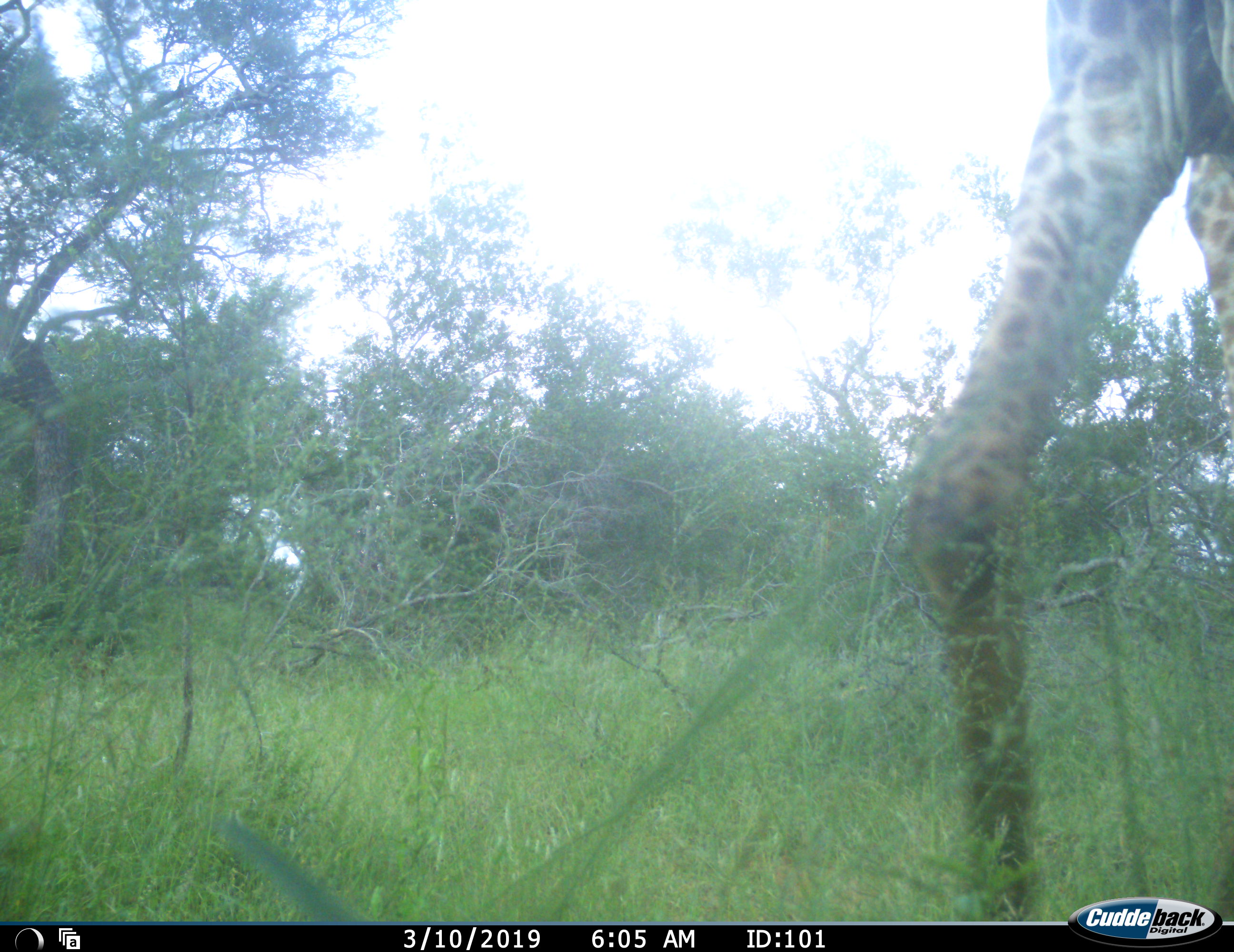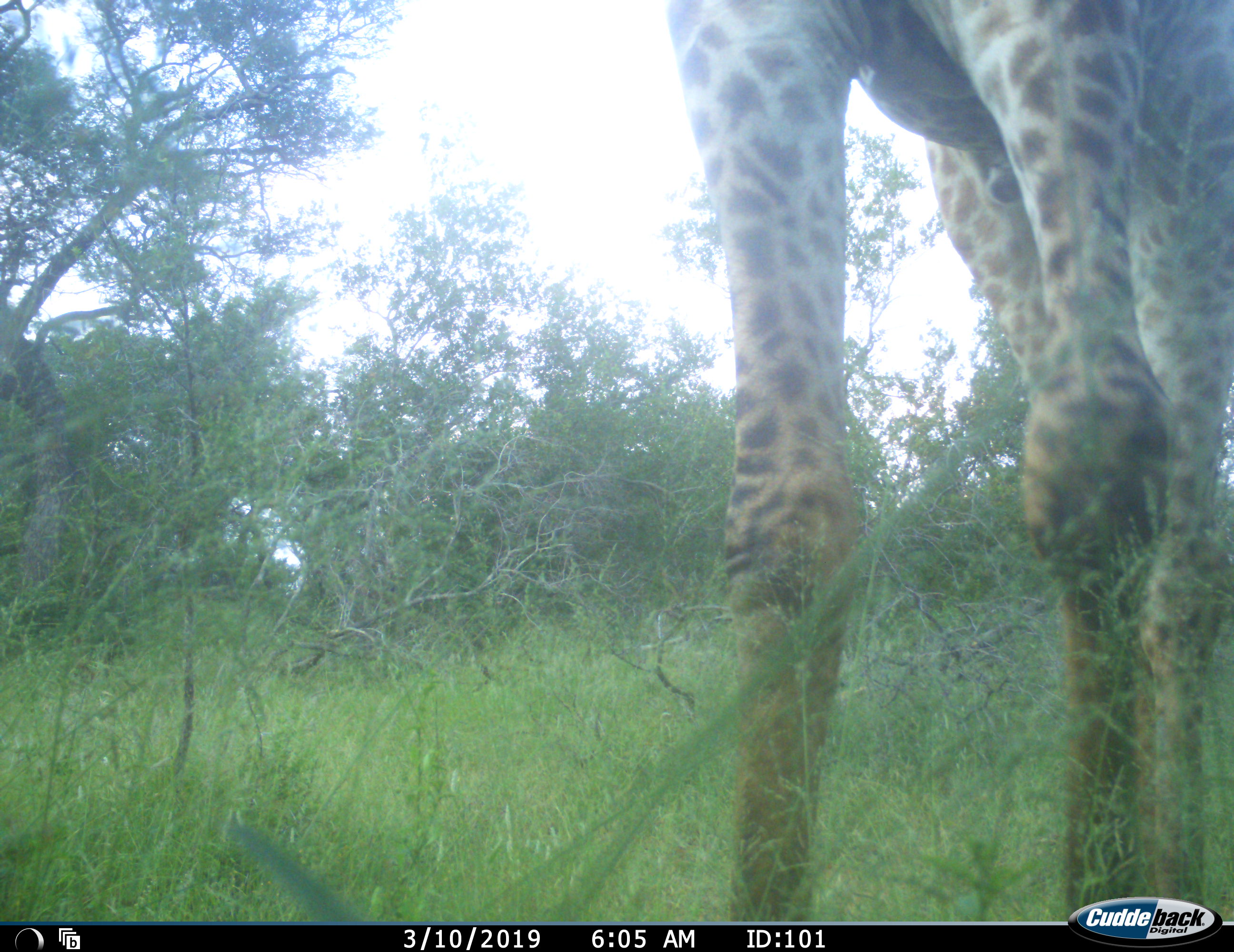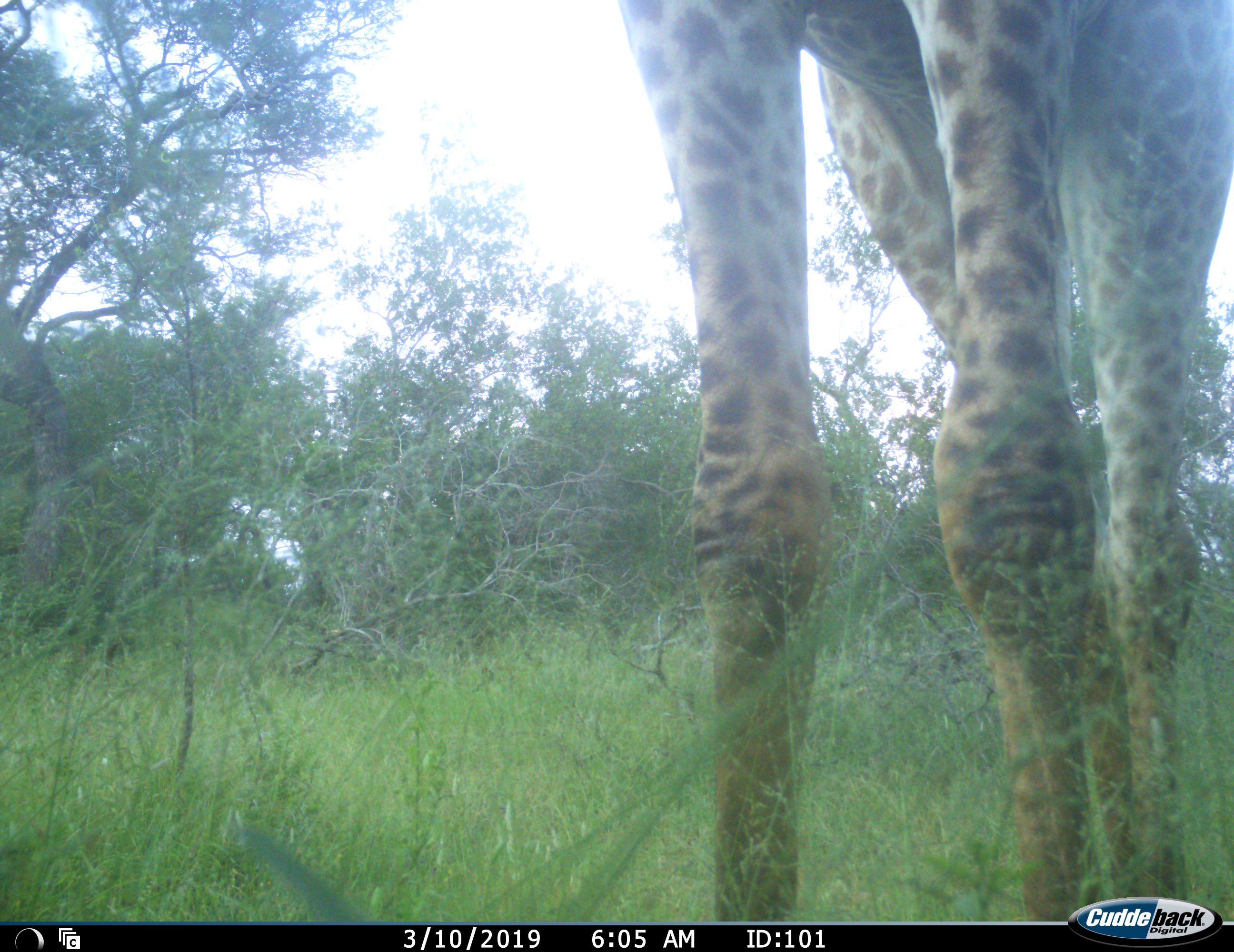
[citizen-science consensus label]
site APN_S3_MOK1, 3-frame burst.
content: unidentified animal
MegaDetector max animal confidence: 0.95